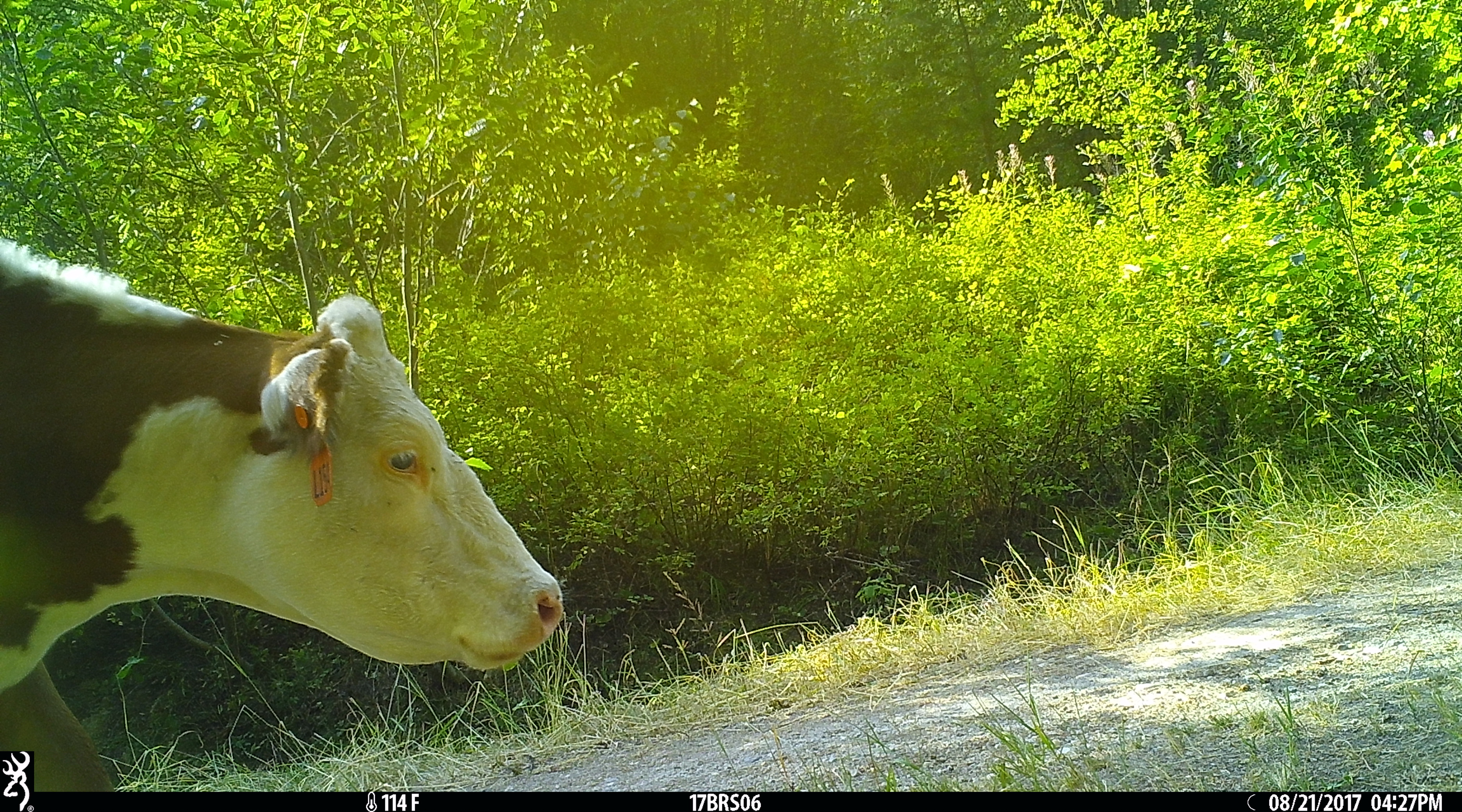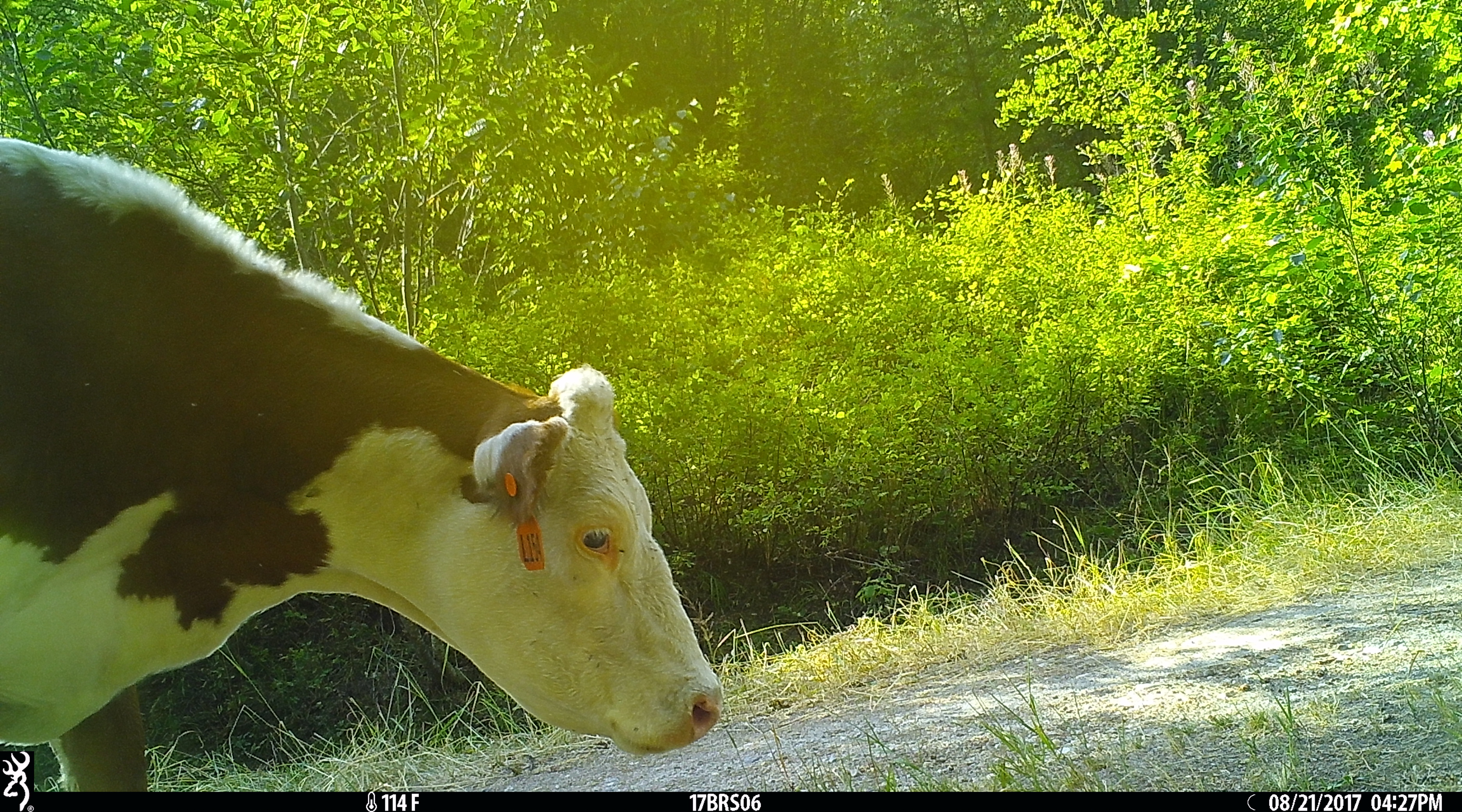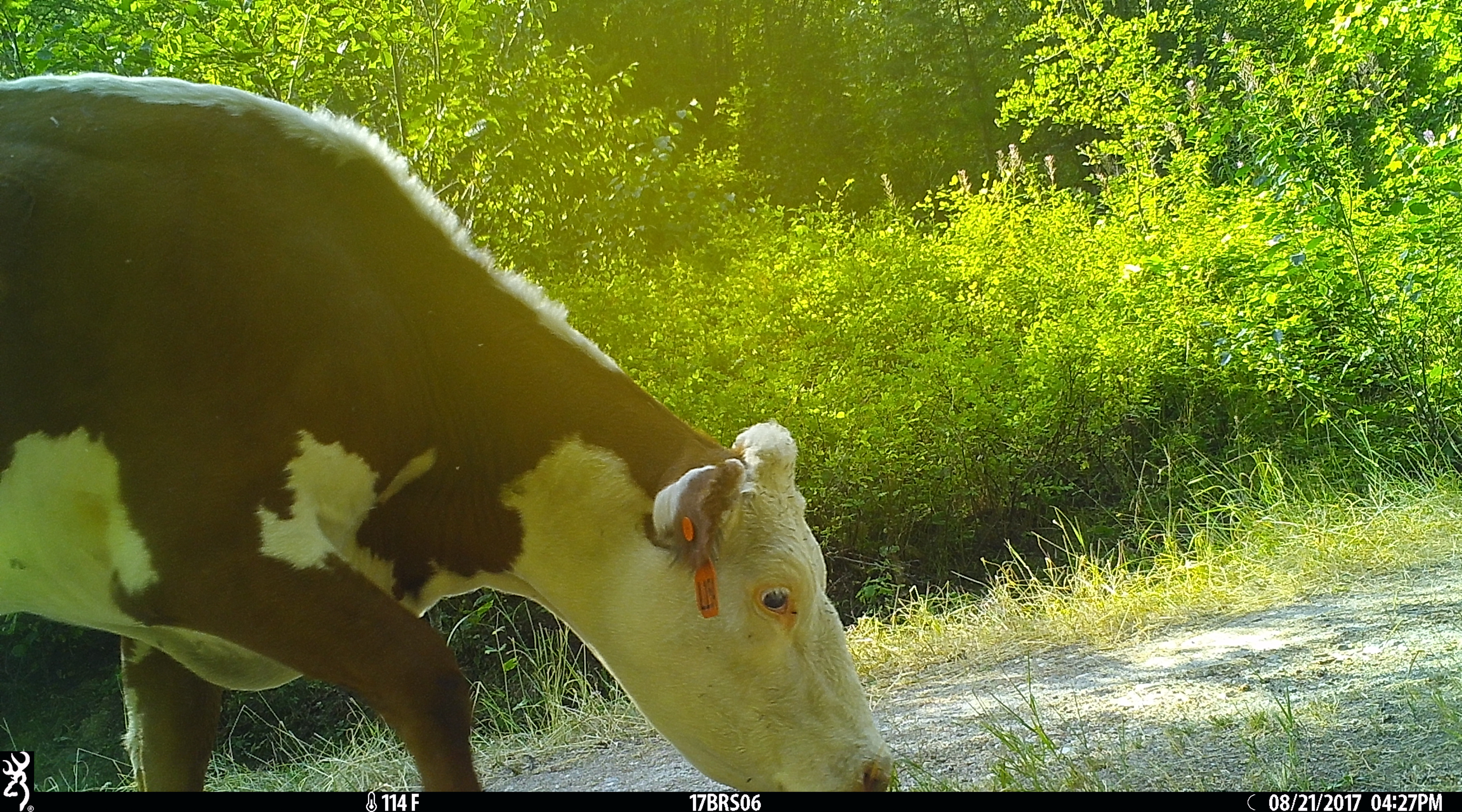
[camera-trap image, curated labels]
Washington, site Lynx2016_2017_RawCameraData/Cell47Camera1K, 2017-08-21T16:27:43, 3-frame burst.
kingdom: Animalia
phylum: Chordata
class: Mammalia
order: Artiodactyla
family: Bovidae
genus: Bos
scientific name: Bos taurus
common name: domestic cattle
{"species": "domestic cattle (Bos taurus)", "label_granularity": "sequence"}